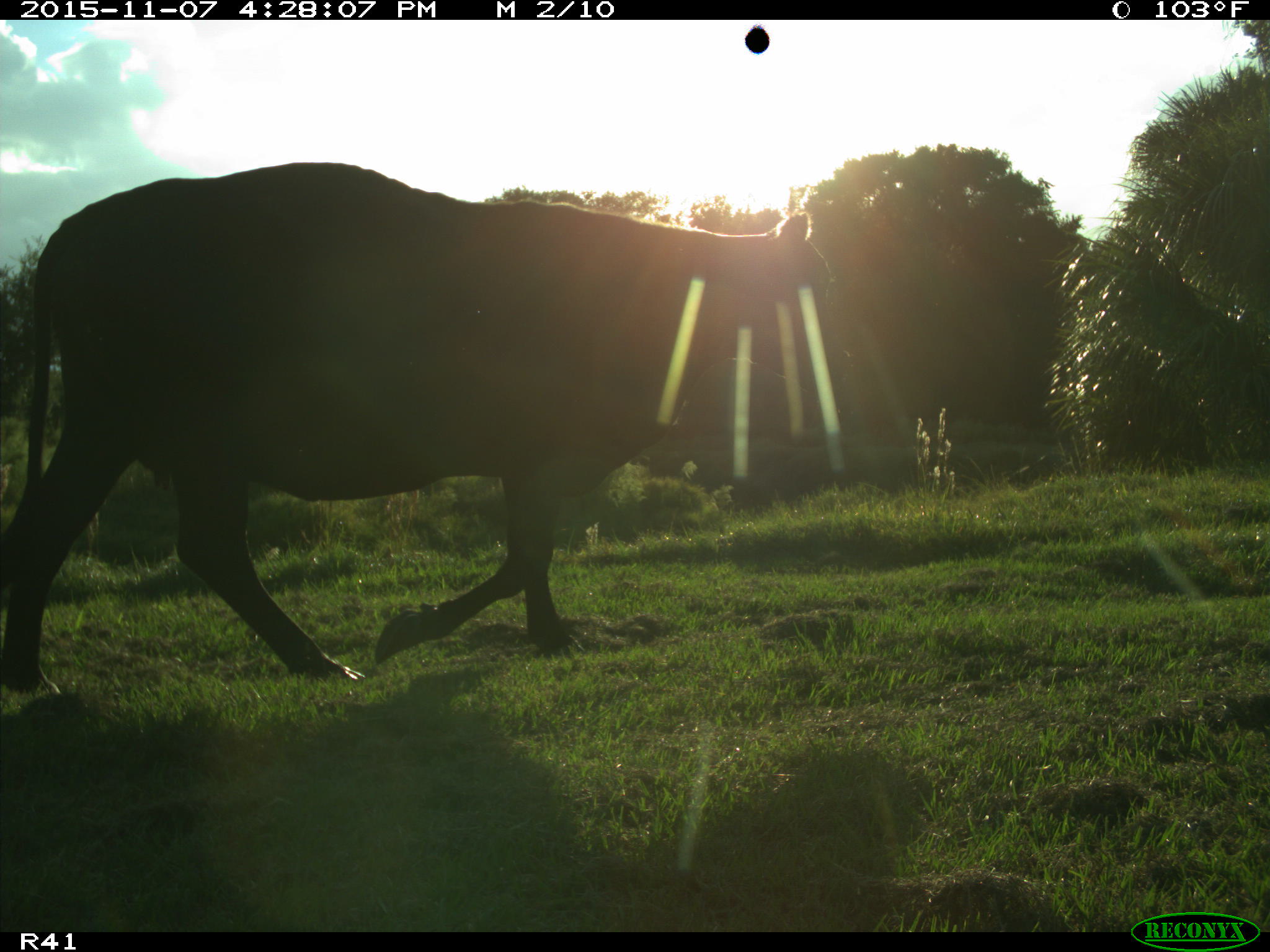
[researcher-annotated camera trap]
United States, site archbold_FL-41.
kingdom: Animalia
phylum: Chordata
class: Mammalia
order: Artiodactyla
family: Bovidae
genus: Bos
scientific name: Bos taurus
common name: domestic cow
Bos taurus (domestic cow).